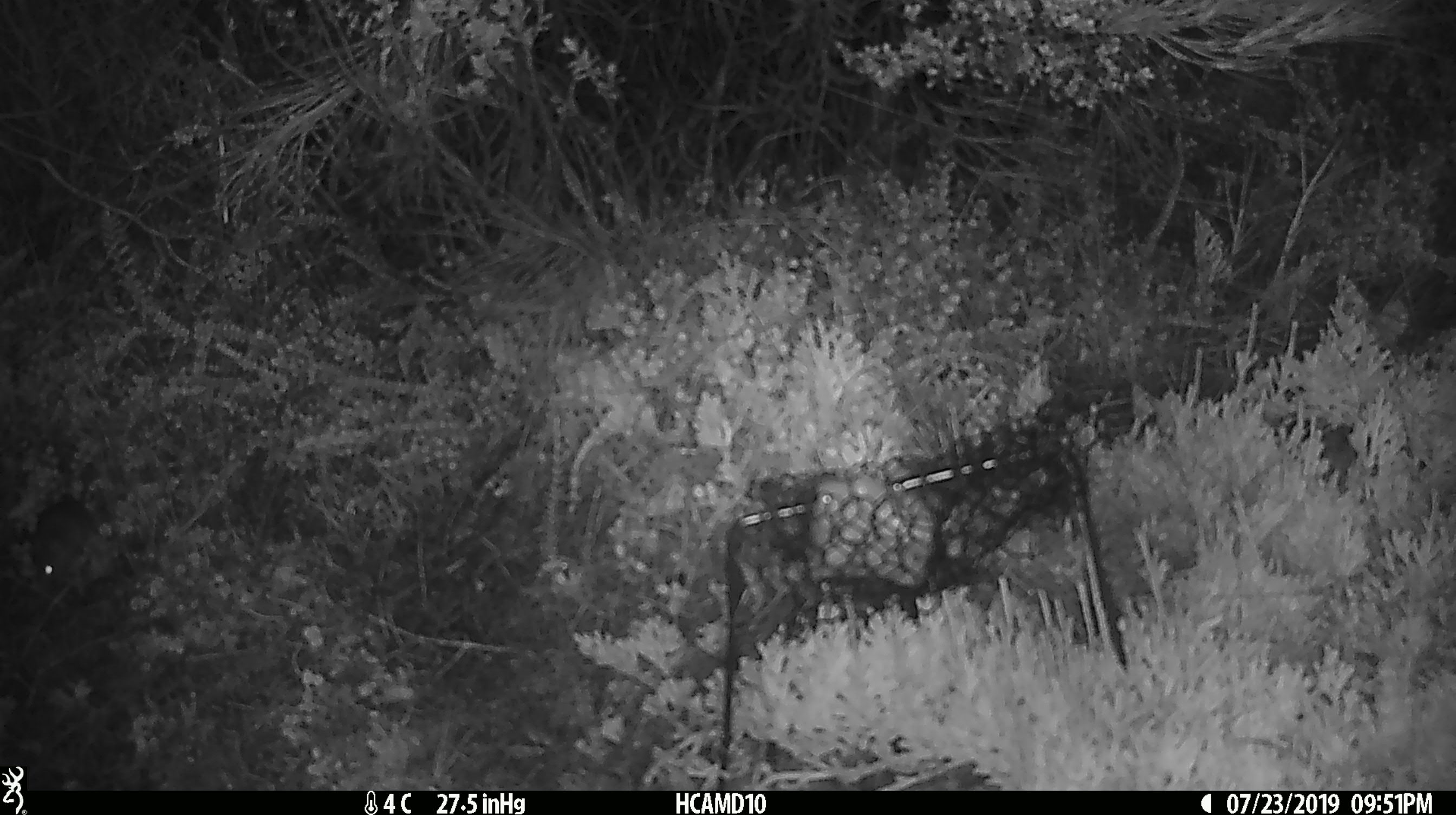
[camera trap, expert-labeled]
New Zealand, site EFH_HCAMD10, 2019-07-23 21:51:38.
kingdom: Animalia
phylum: Chordata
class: Mammalia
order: Rodentia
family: Muridae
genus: Mus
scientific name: Mus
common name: mouse